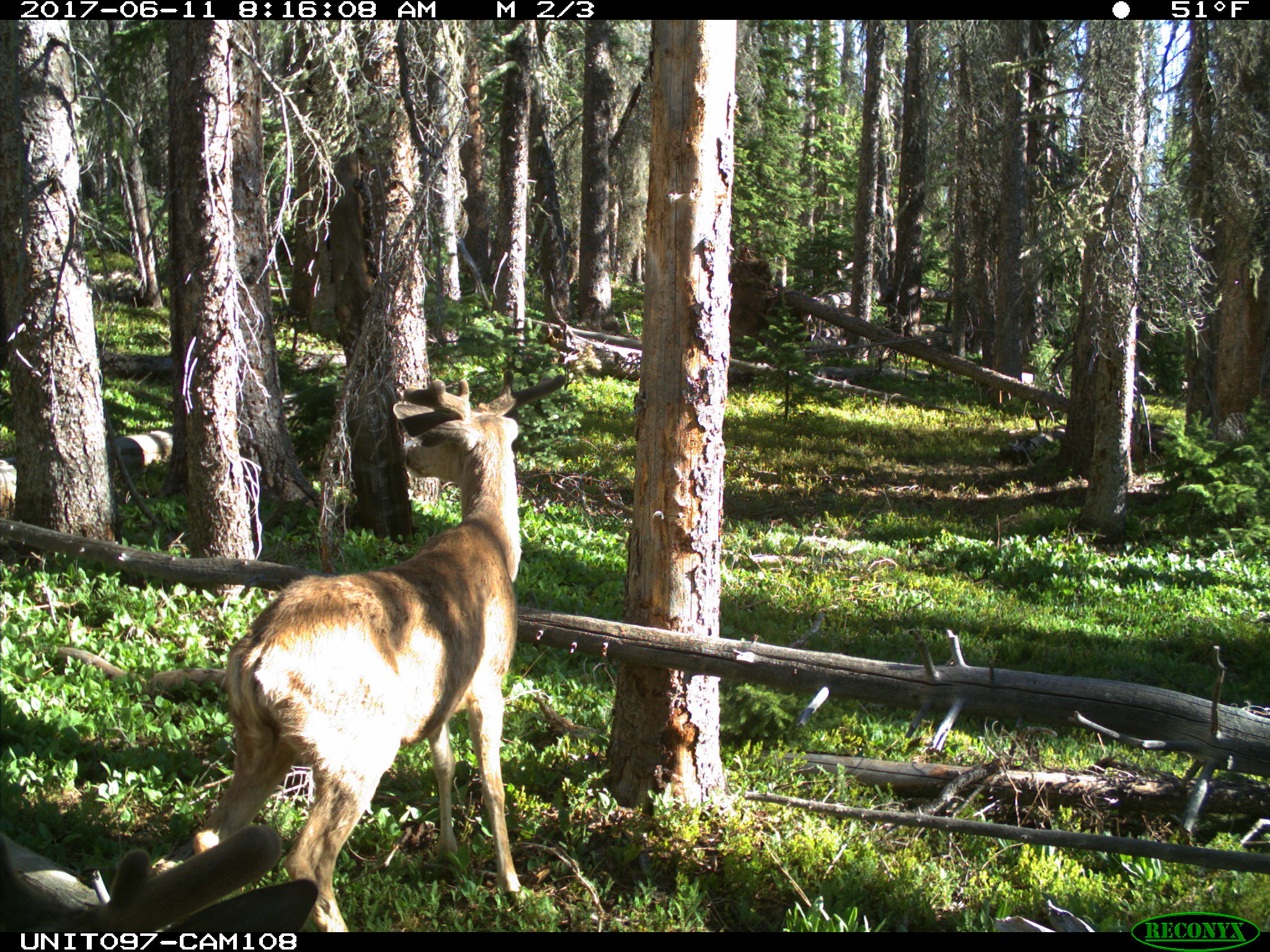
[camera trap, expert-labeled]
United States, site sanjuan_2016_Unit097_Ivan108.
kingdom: Animalia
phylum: Chordata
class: Mammalia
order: Artiodactyla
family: Cervidae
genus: Odocoileus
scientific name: Odocoileus hemionus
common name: mule deer